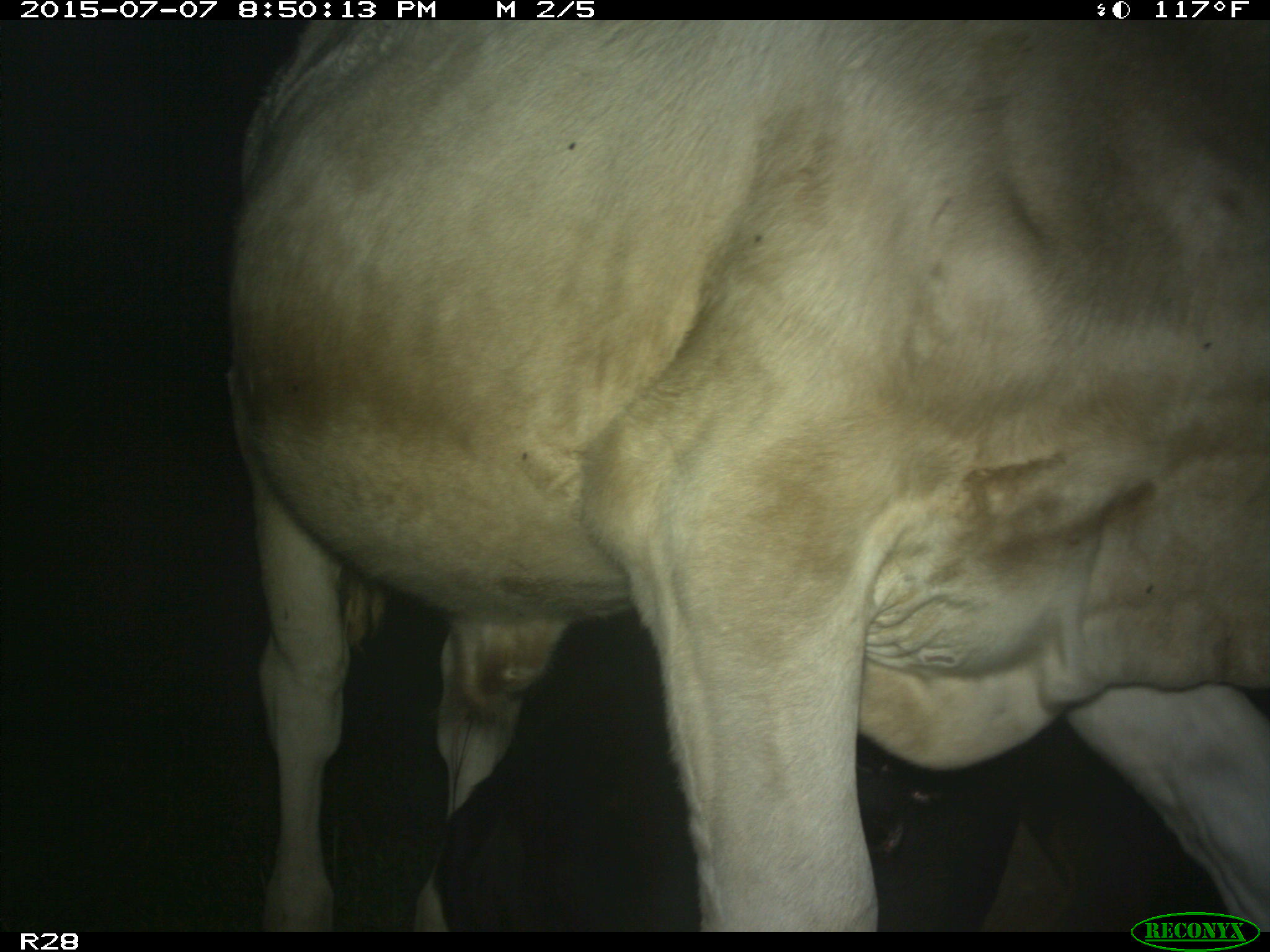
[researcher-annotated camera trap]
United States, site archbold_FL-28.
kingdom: Animalia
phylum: Chordata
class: Mammalia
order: Artiodactyla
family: Bovidae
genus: Bos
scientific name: Bos taurus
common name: domestic cow